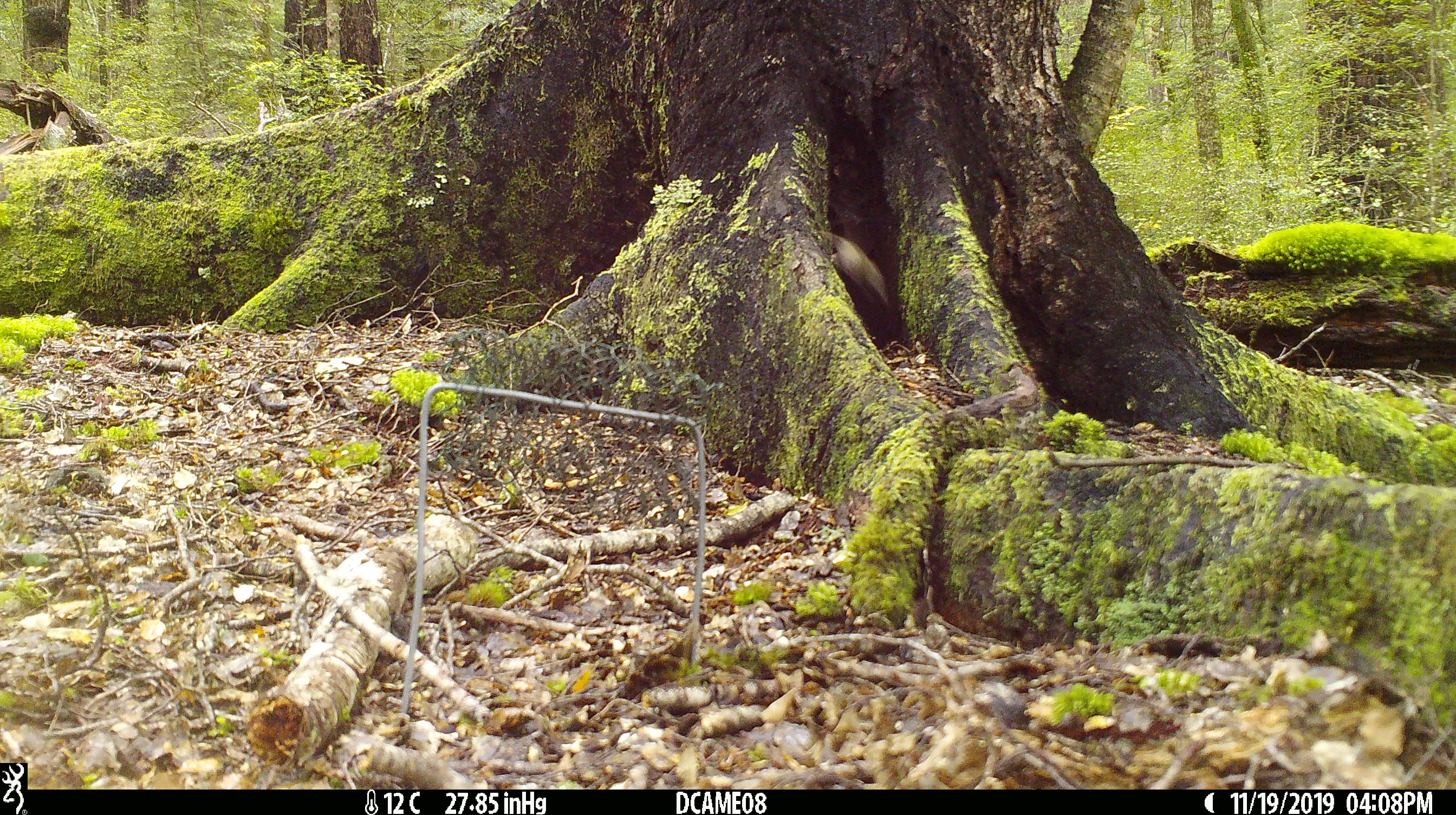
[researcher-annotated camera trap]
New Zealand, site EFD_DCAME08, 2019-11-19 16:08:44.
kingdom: Animalia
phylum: Chordata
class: Mammalia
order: Rodentia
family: Muridae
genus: Mus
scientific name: Mus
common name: mouse